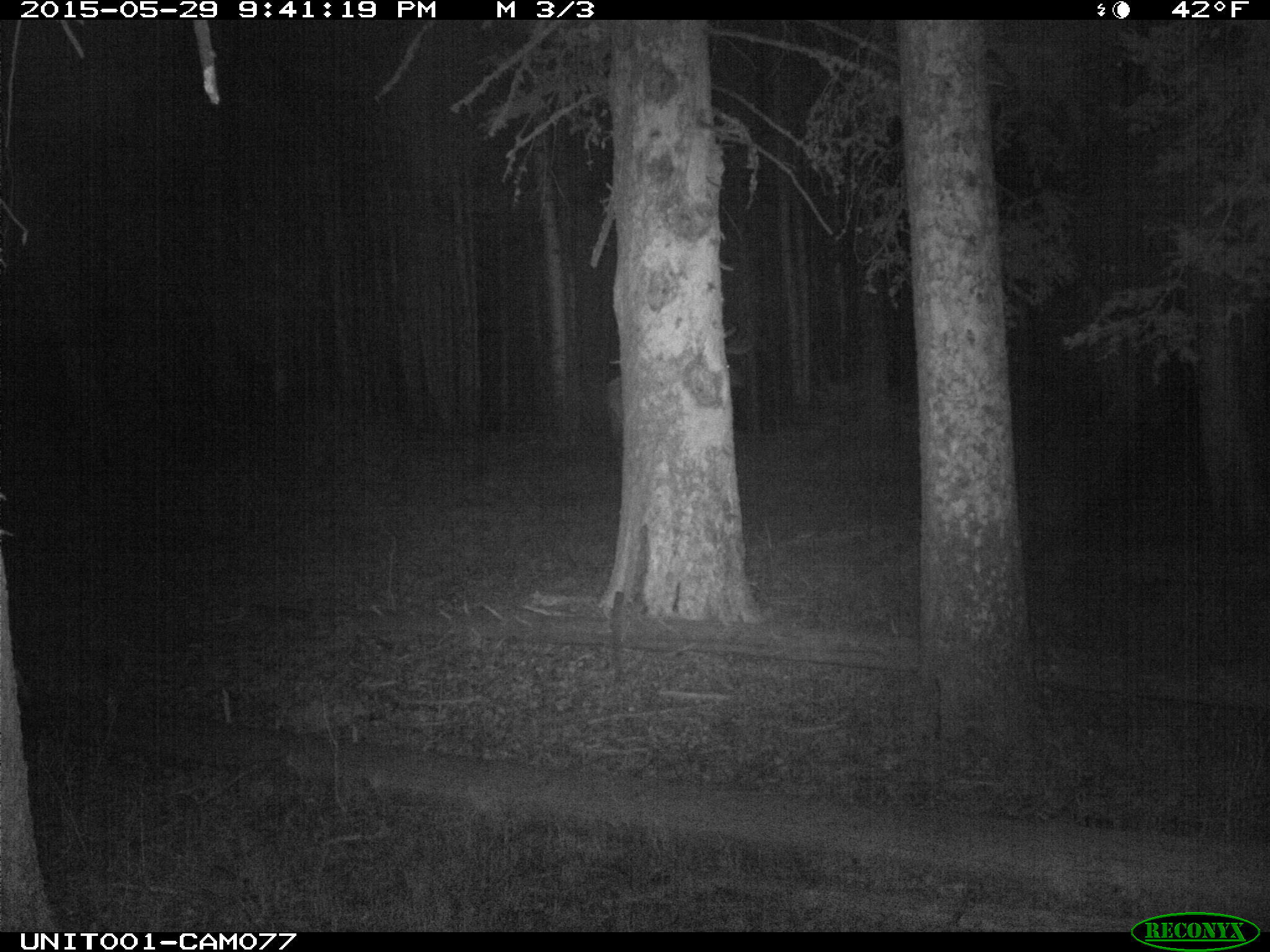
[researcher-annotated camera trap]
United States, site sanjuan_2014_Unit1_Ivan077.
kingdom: Animalia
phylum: Chordata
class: Mammalia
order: Artiodactyla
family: Cervidae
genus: Cervus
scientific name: Cervus elaphus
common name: red deer